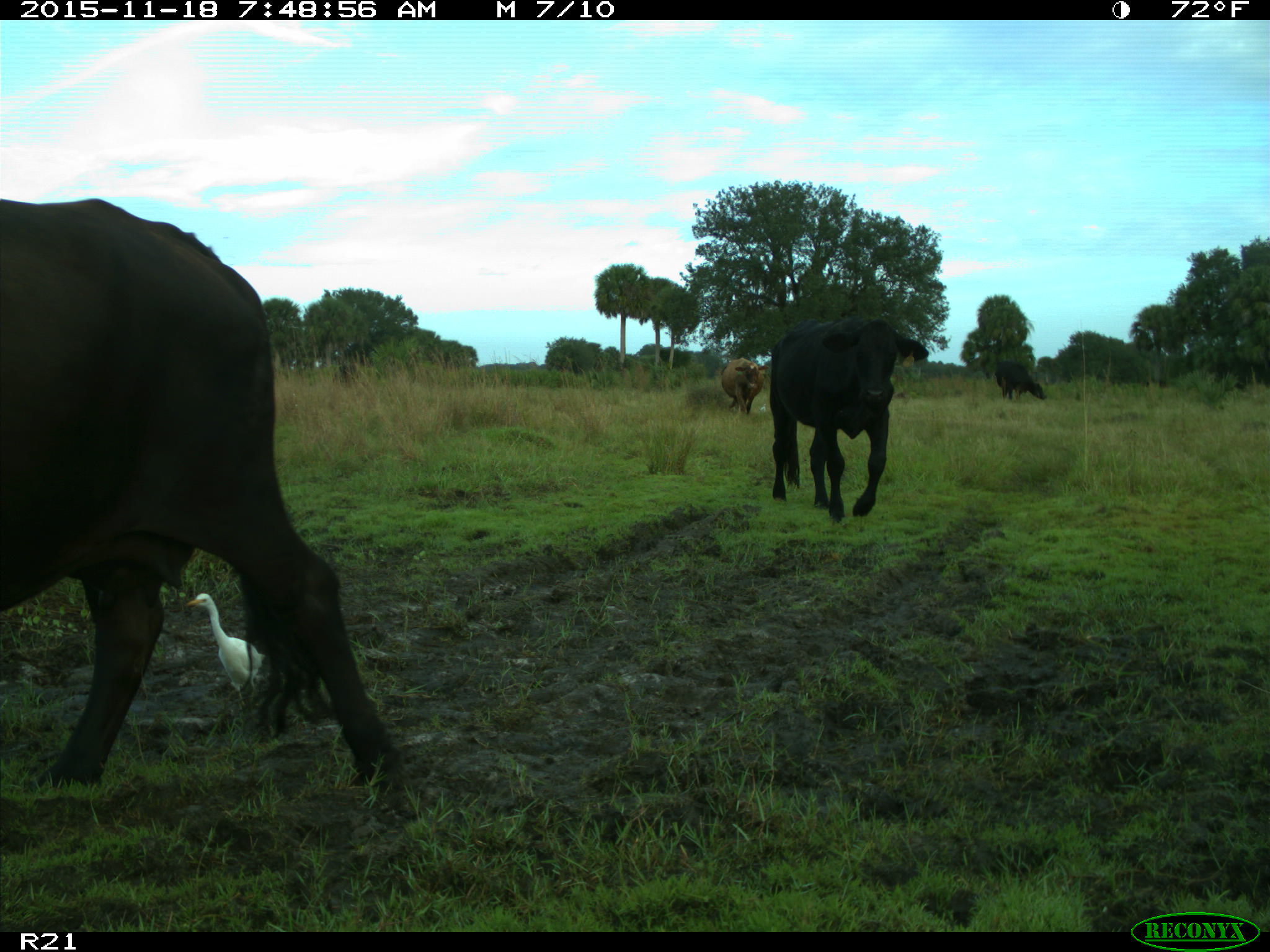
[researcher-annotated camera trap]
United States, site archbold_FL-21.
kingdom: Animalia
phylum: Chordata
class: Mammalia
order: Artiodactyla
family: Bovidae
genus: Bos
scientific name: Bos taurus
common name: domestic cow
Bos taurus (domestic cow).